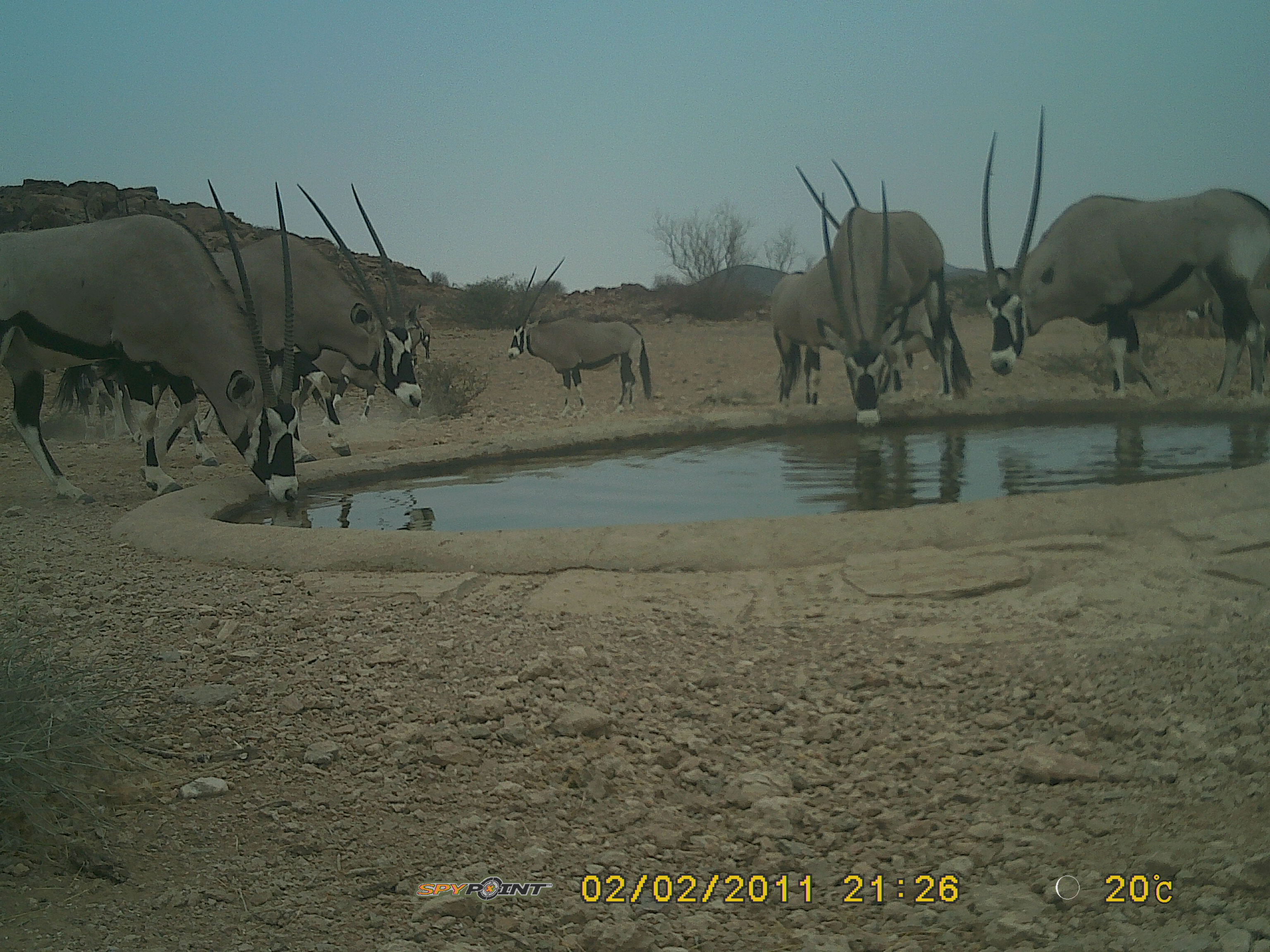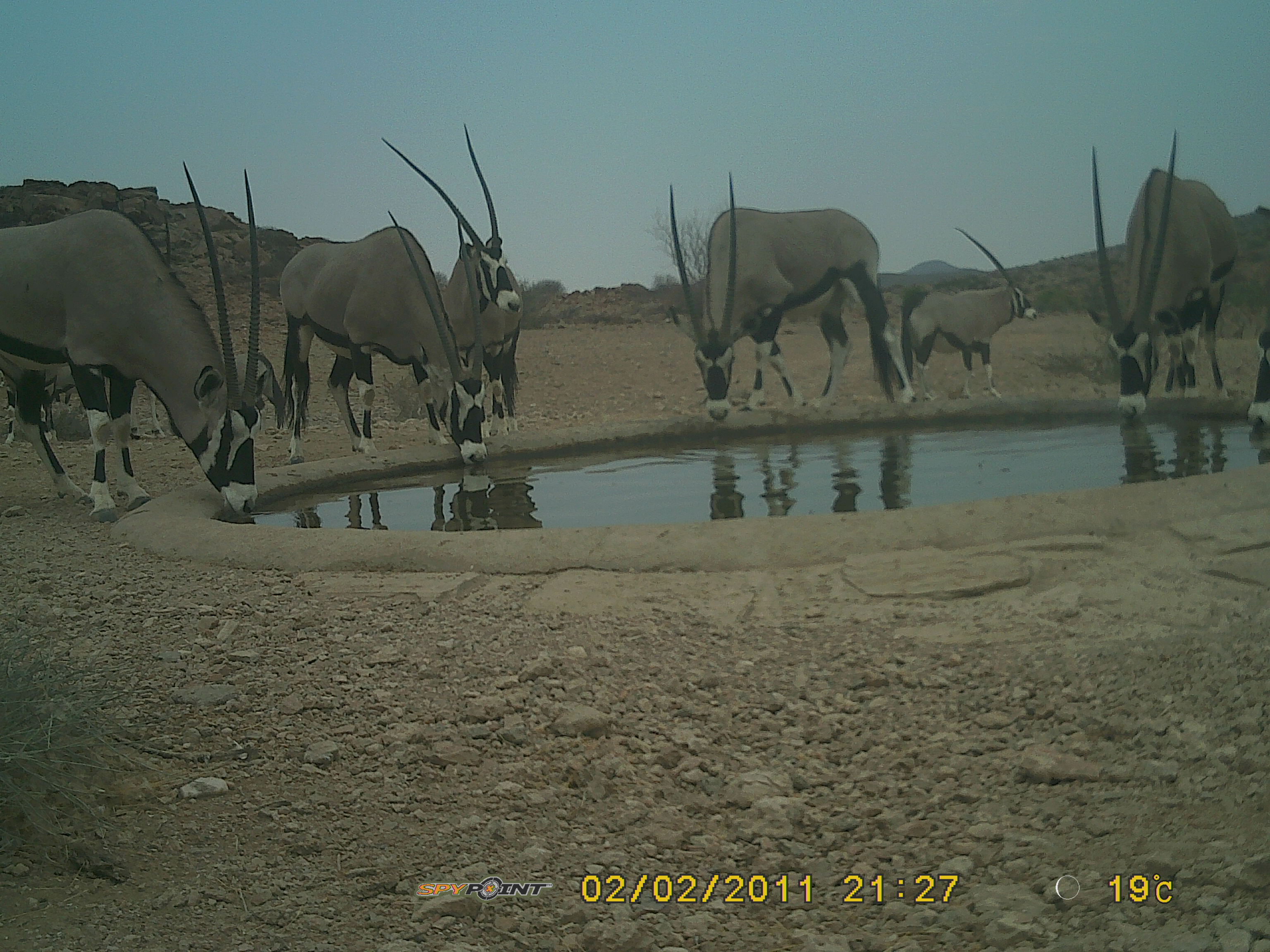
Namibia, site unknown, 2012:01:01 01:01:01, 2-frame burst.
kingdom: Animalia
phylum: Chordata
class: Mammalia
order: Artiodactyla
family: Bovidae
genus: Oryx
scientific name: Oryx gazella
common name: gemsbok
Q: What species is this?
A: Oryx gazella (gemsbok).